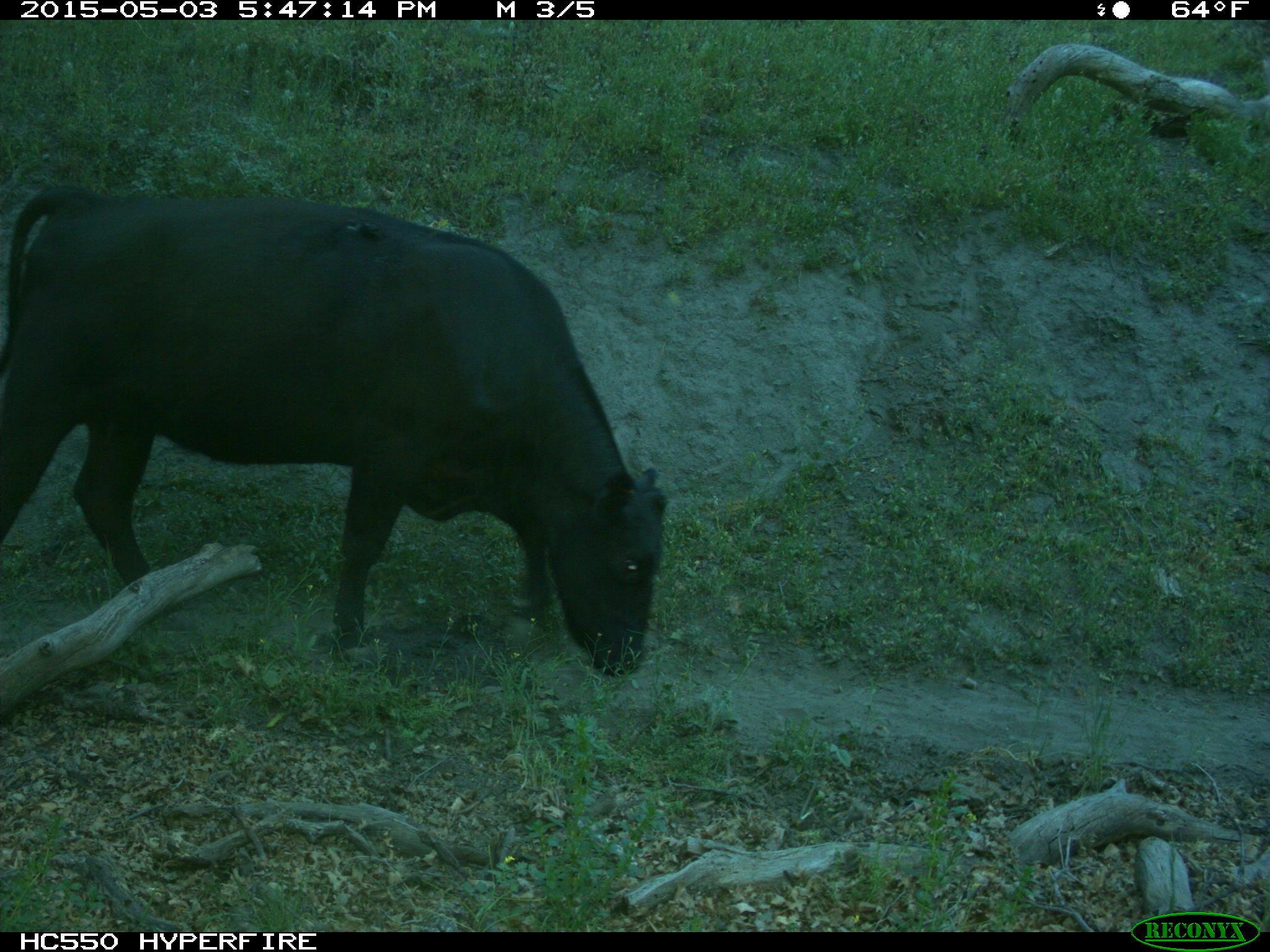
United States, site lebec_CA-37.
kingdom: Animalia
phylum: Chordata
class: Mammalia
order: Artiodactyla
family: Bovidae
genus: Bos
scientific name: Bos taurus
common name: domestic cow